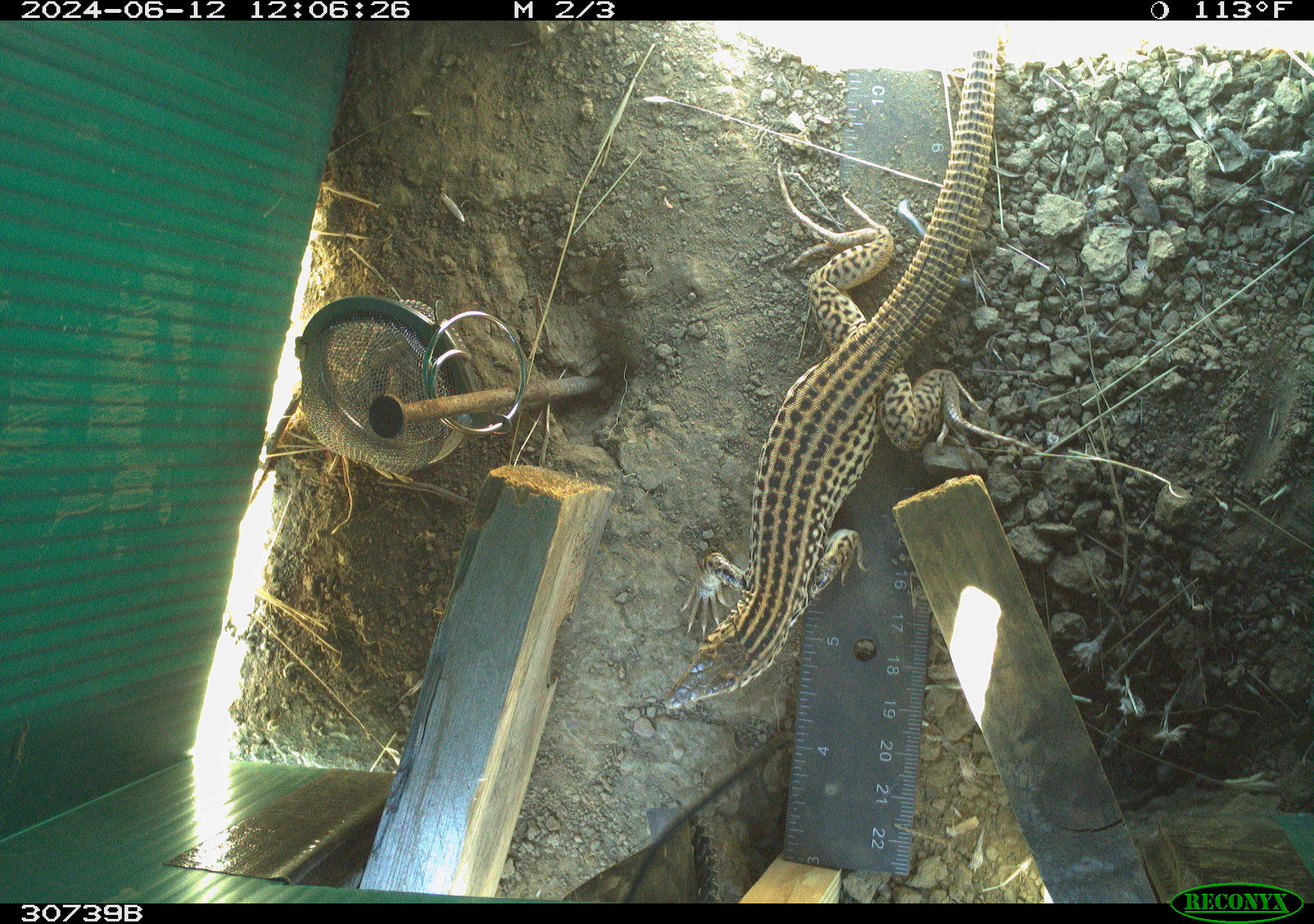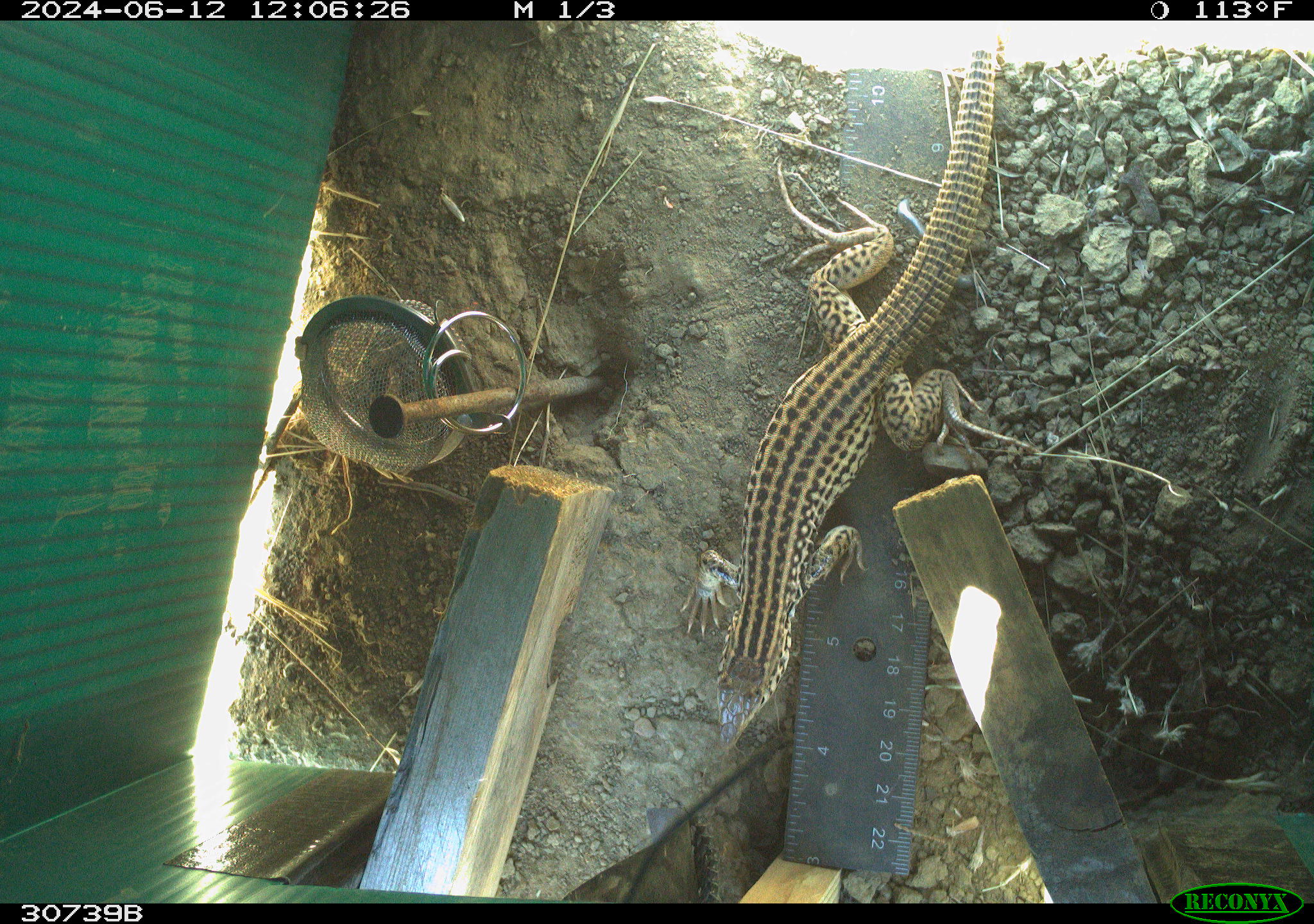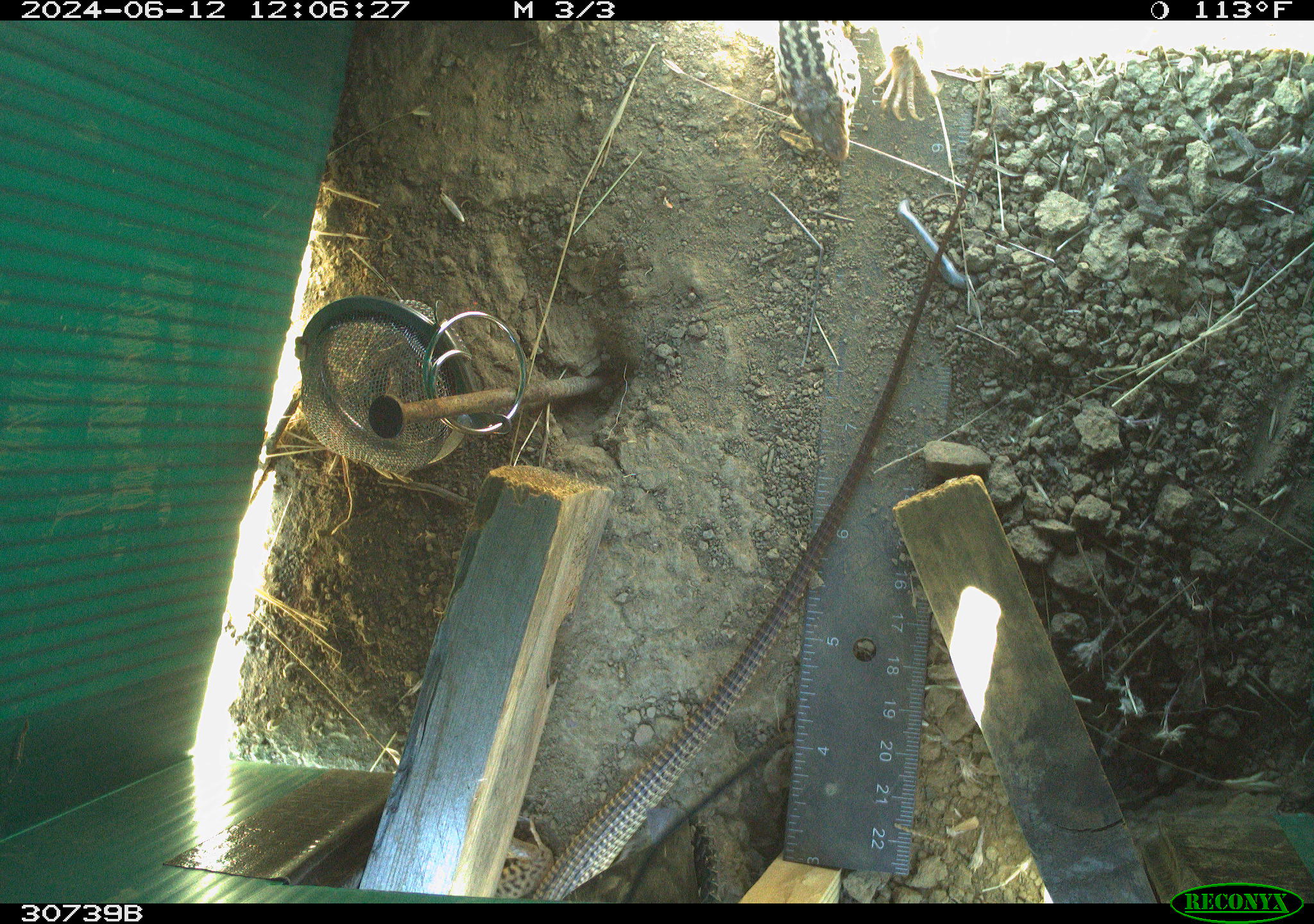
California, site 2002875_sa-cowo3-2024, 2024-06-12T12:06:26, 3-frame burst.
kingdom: Animalia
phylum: Chordata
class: Reptilia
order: Squamata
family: Teiidae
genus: Aspidoscelis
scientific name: Aspidoscelis tigris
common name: western whiptail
Western whiptail (Aspidoscelis tigris).